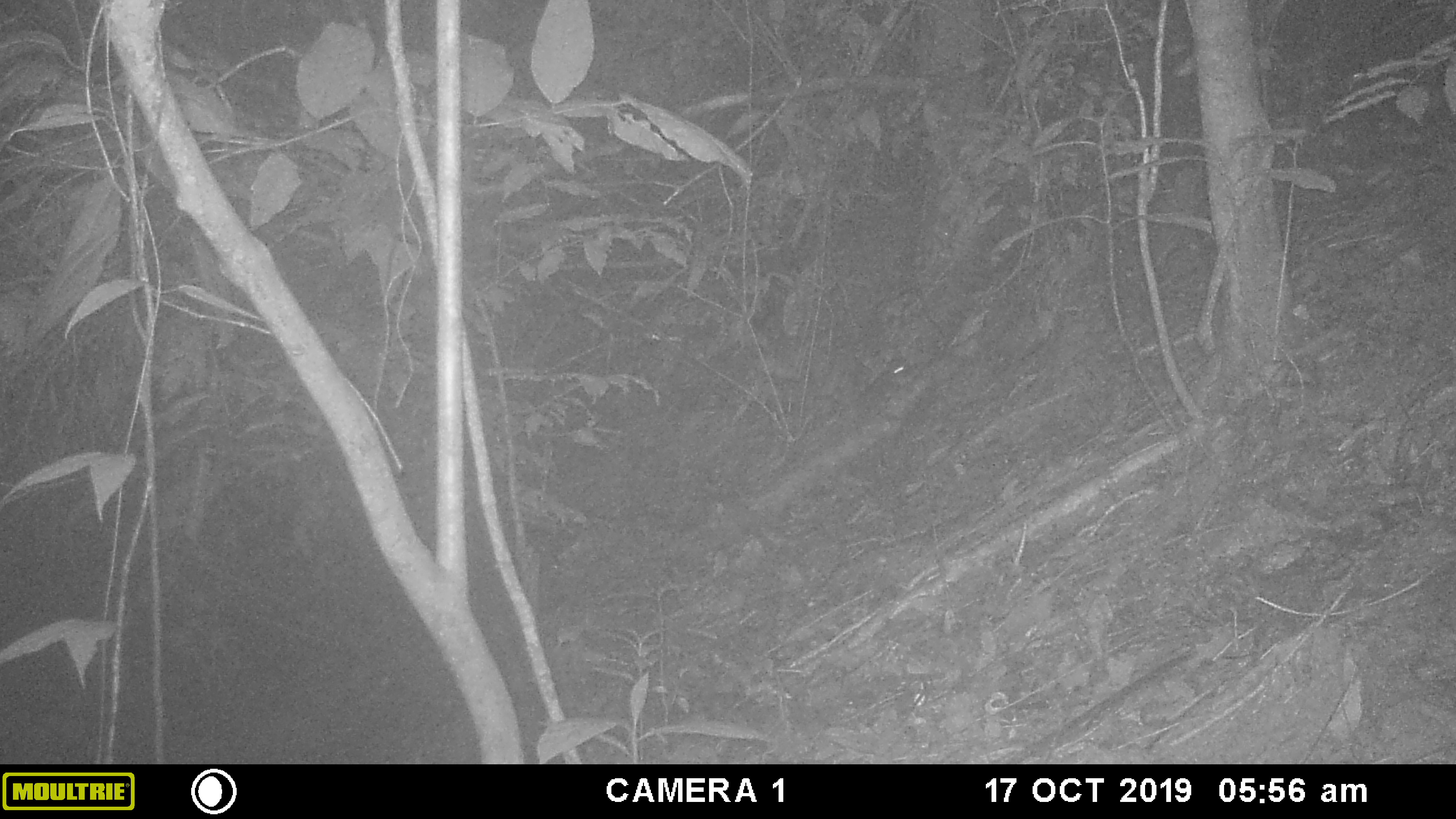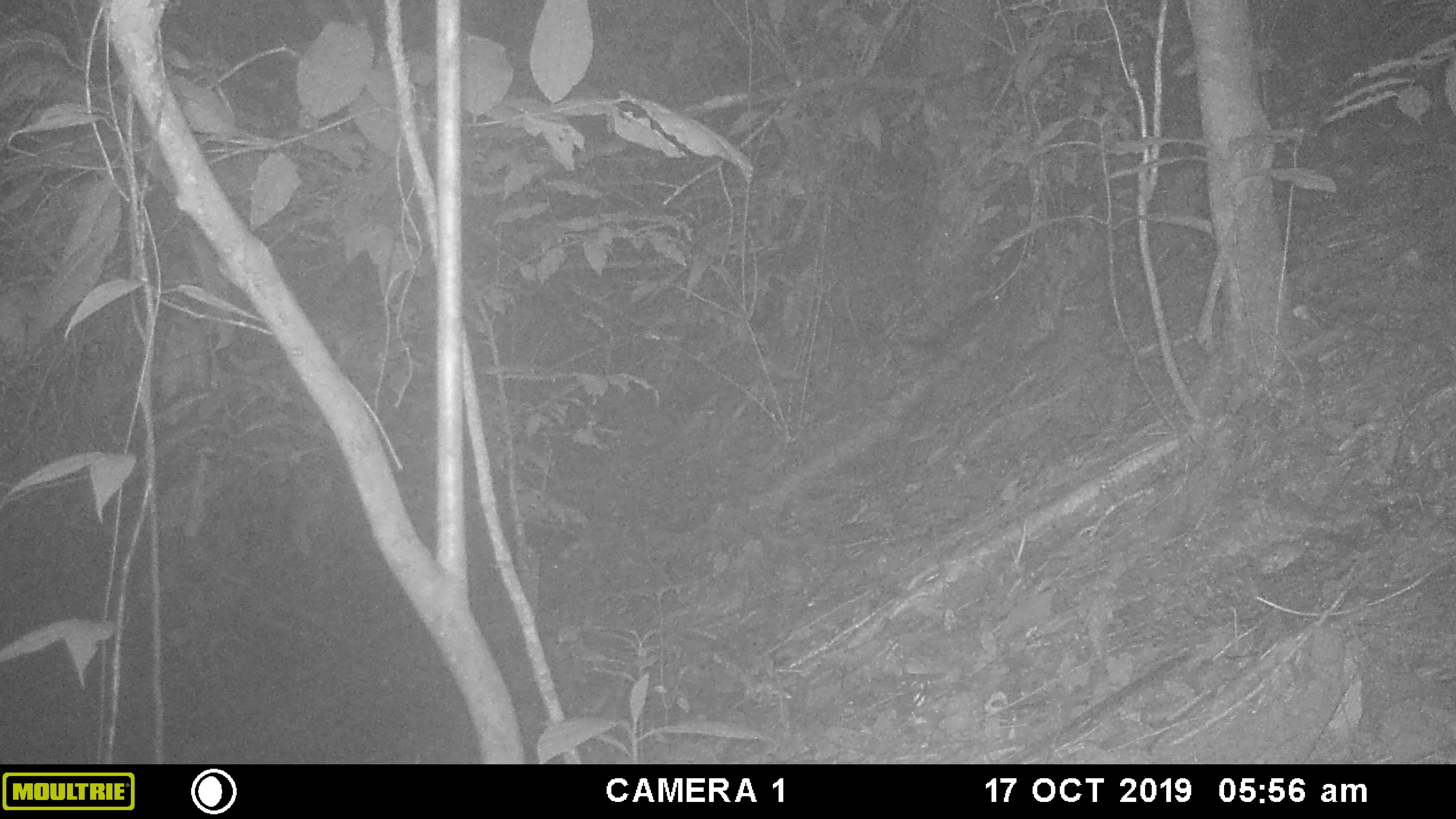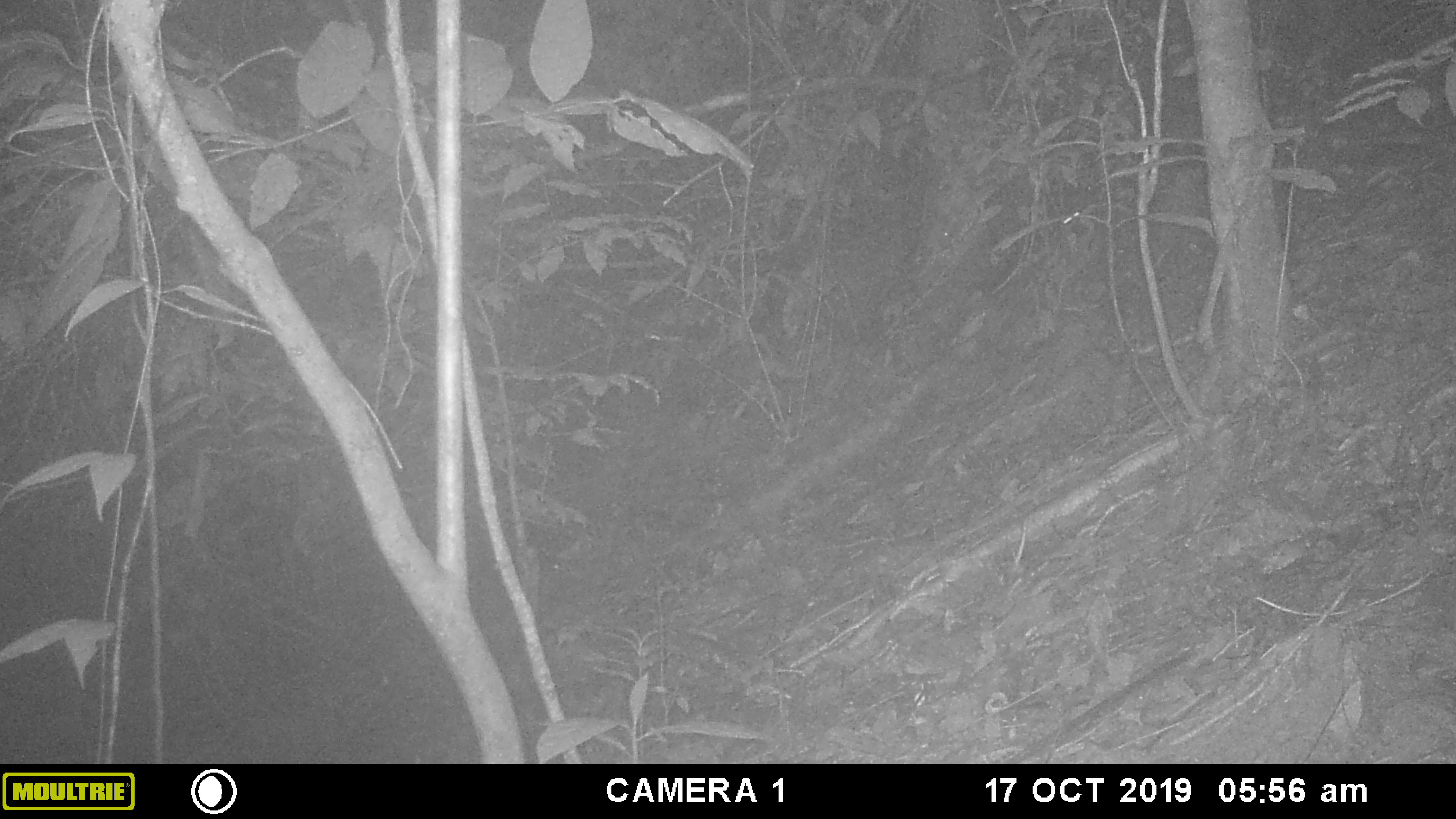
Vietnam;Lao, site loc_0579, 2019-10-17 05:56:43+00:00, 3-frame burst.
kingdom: Animalia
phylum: Chordata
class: Mammalia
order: Rodentia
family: Sciuridae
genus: Sciurus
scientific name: Sciurus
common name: squirrel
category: unidentified squirrel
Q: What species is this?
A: Unidentified squirrel (squirrel) (Sciurus).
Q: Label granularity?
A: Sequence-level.